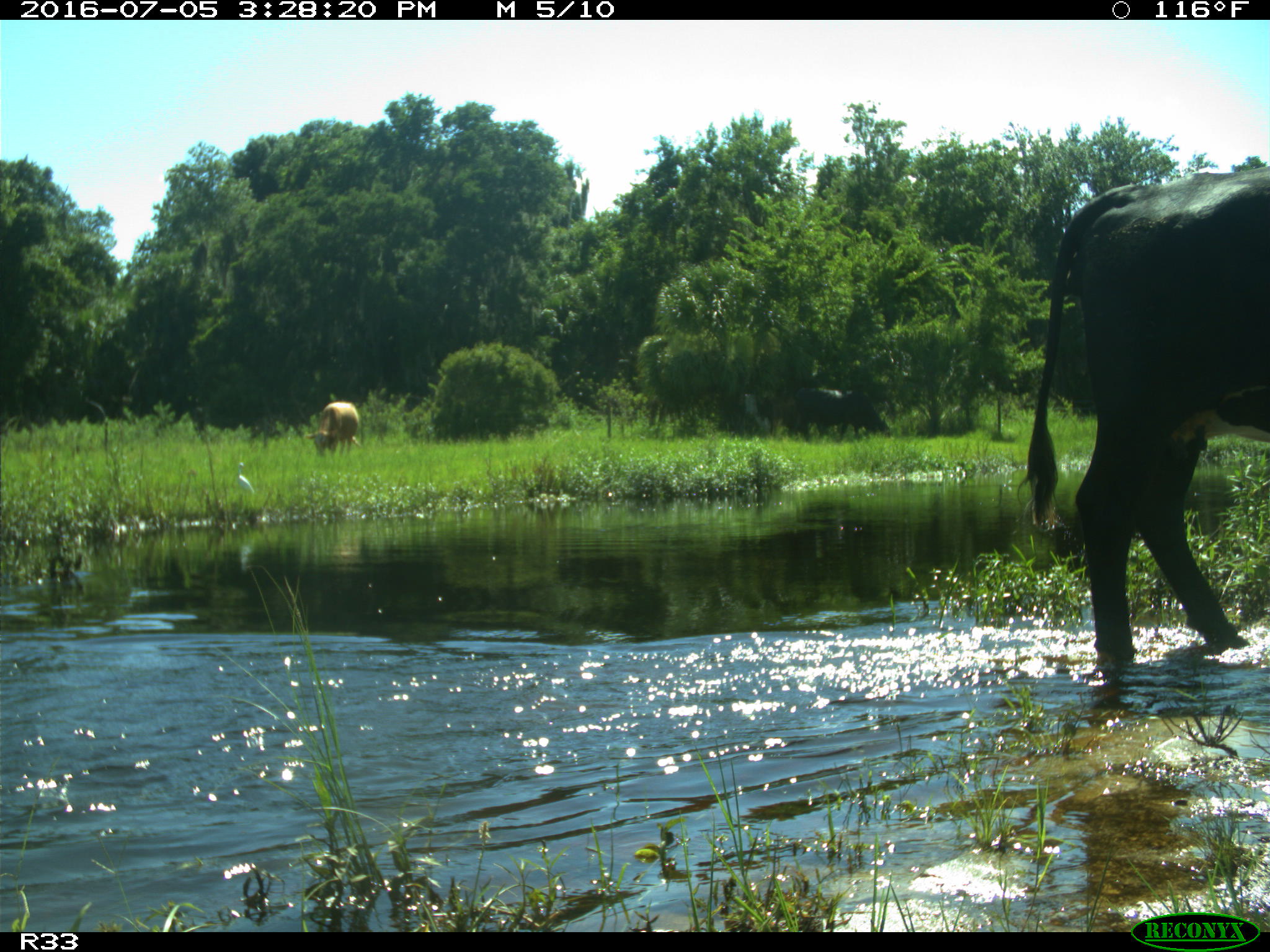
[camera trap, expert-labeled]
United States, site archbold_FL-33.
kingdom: Animalia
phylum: Chordata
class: Mammalia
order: Artiodactyla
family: Bovidae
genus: Bos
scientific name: Bos taurus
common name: domestic cow